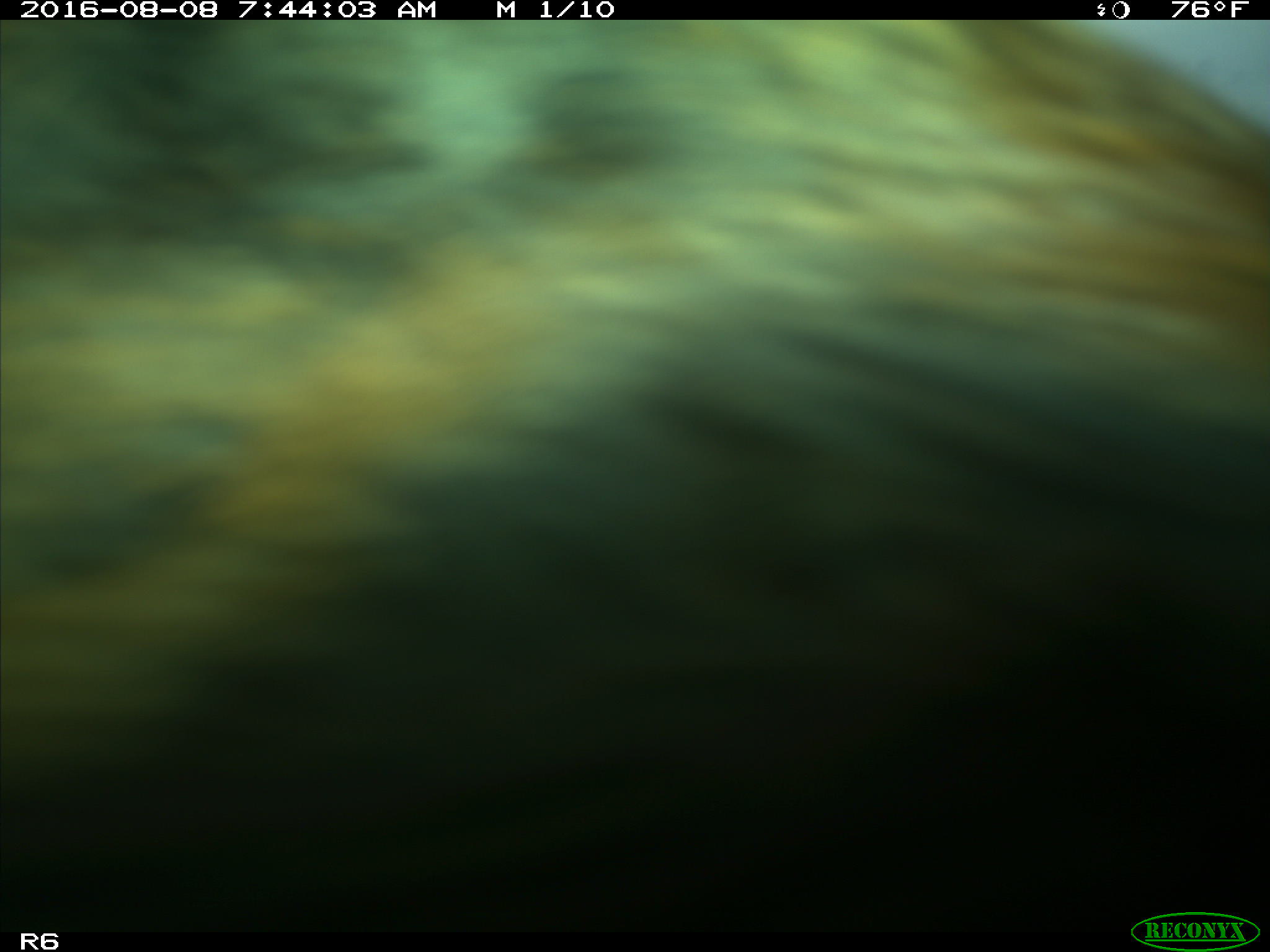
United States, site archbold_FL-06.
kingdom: Animalia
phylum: Chordata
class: Mammalia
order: Artiodactyla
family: Bovidae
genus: Bos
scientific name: Bos taurus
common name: domestic cow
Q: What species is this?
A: Bos taurus (domestic cow).